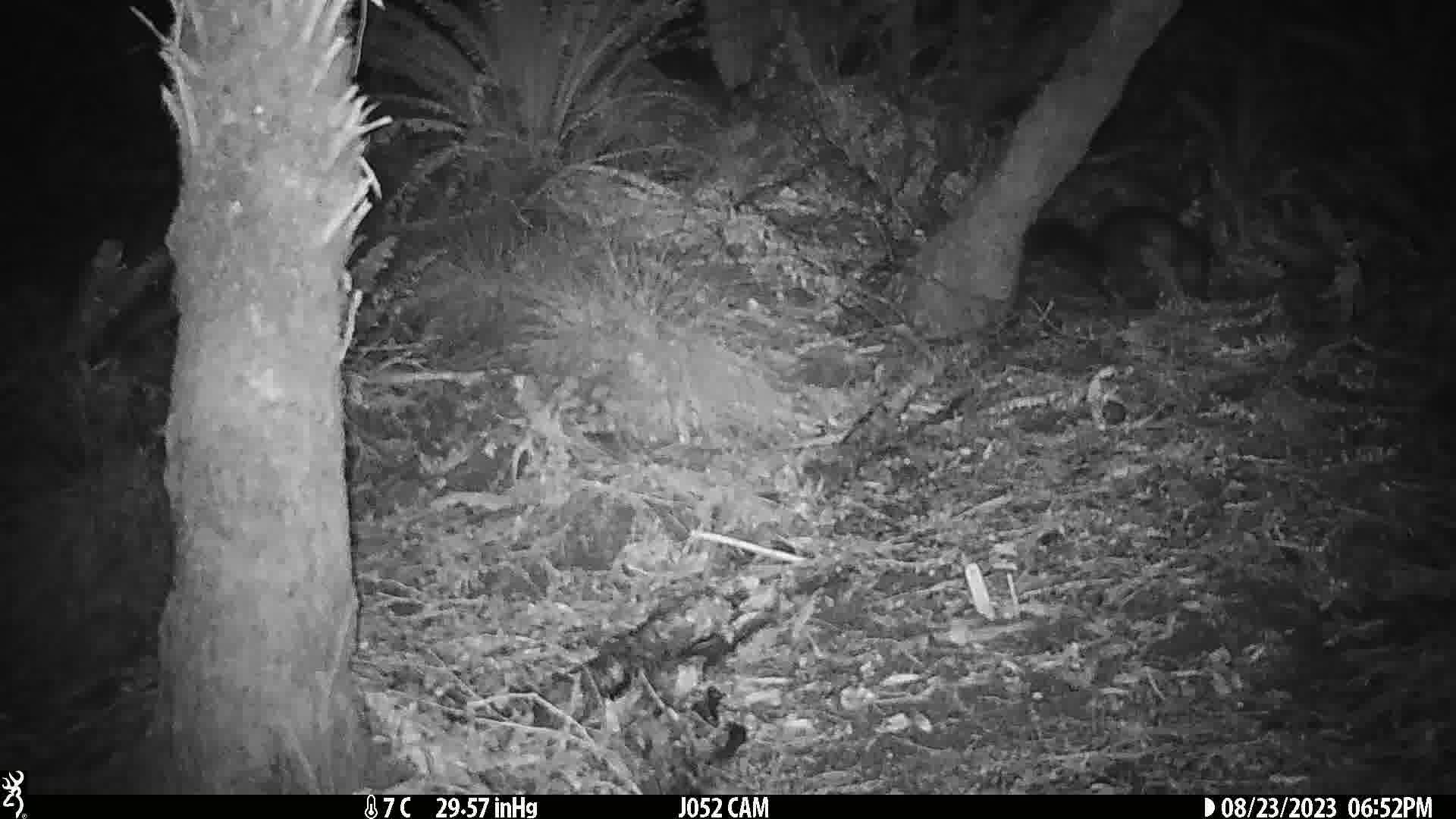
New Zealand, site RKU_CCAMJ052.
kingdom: Animalia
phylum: Chordata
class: Mammalia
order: Diprotodontia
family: Phalangeridae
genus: Trichosurus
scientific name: Trichosurus vulpecula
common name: common brushtail possum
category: possum